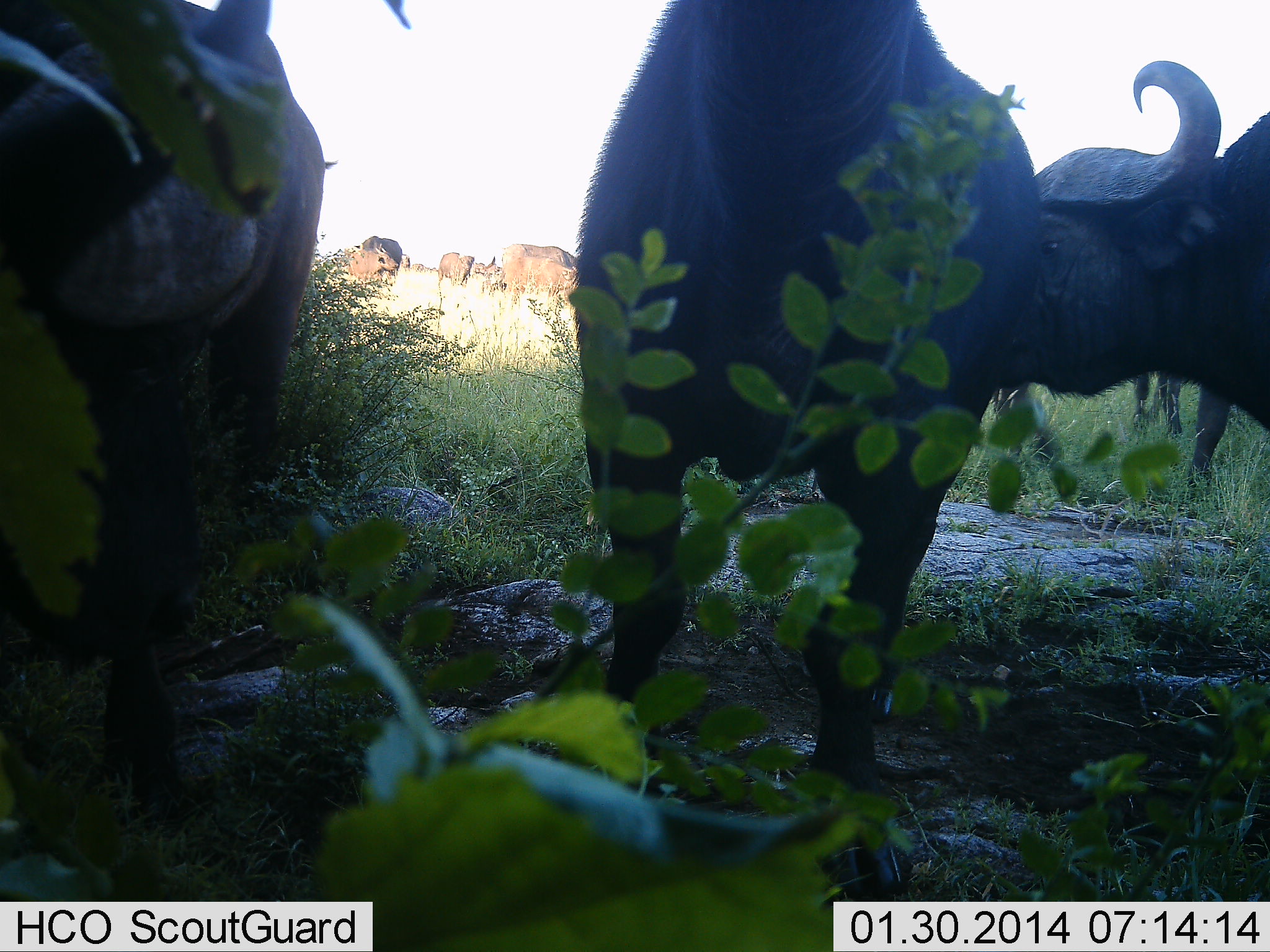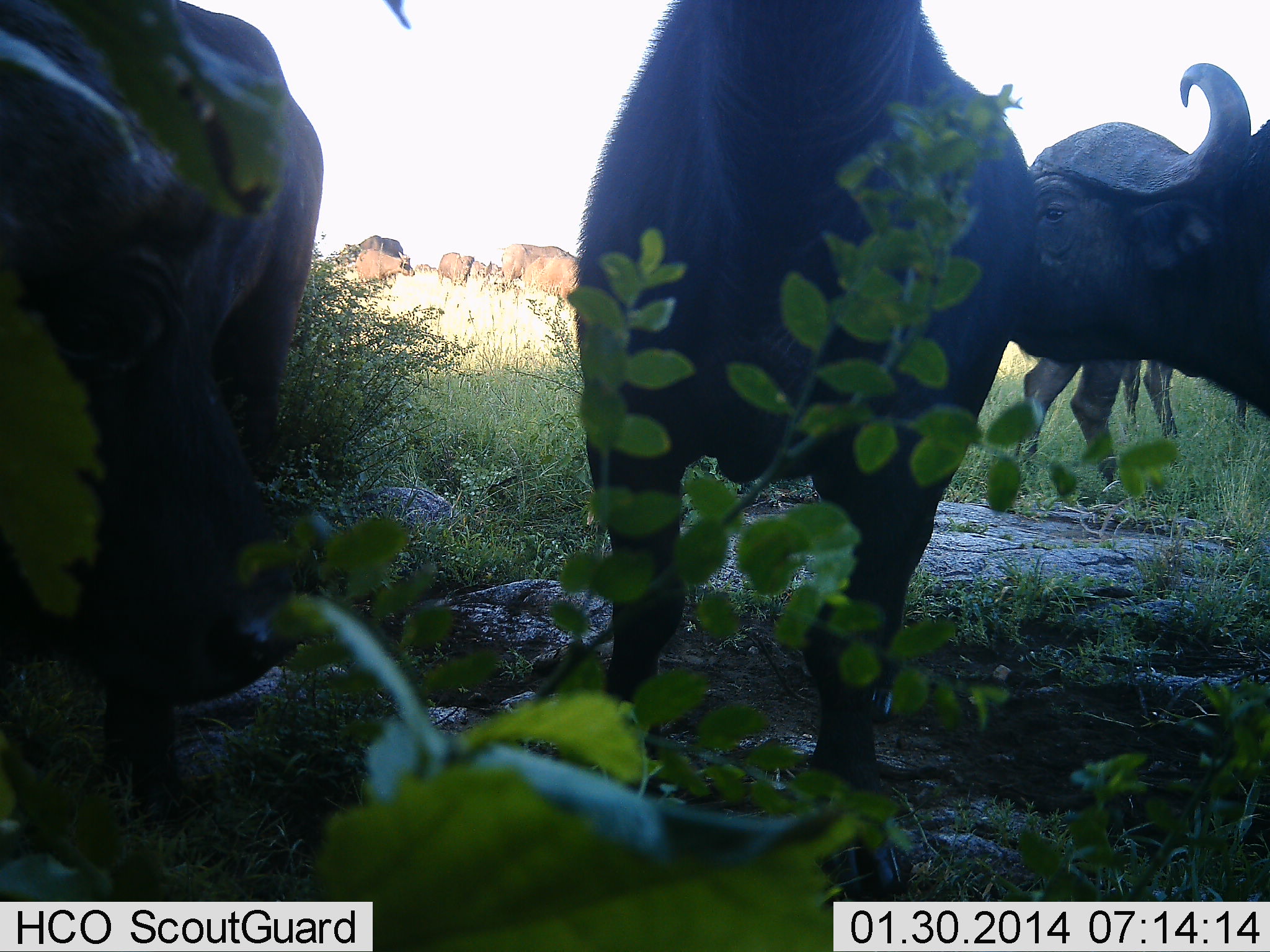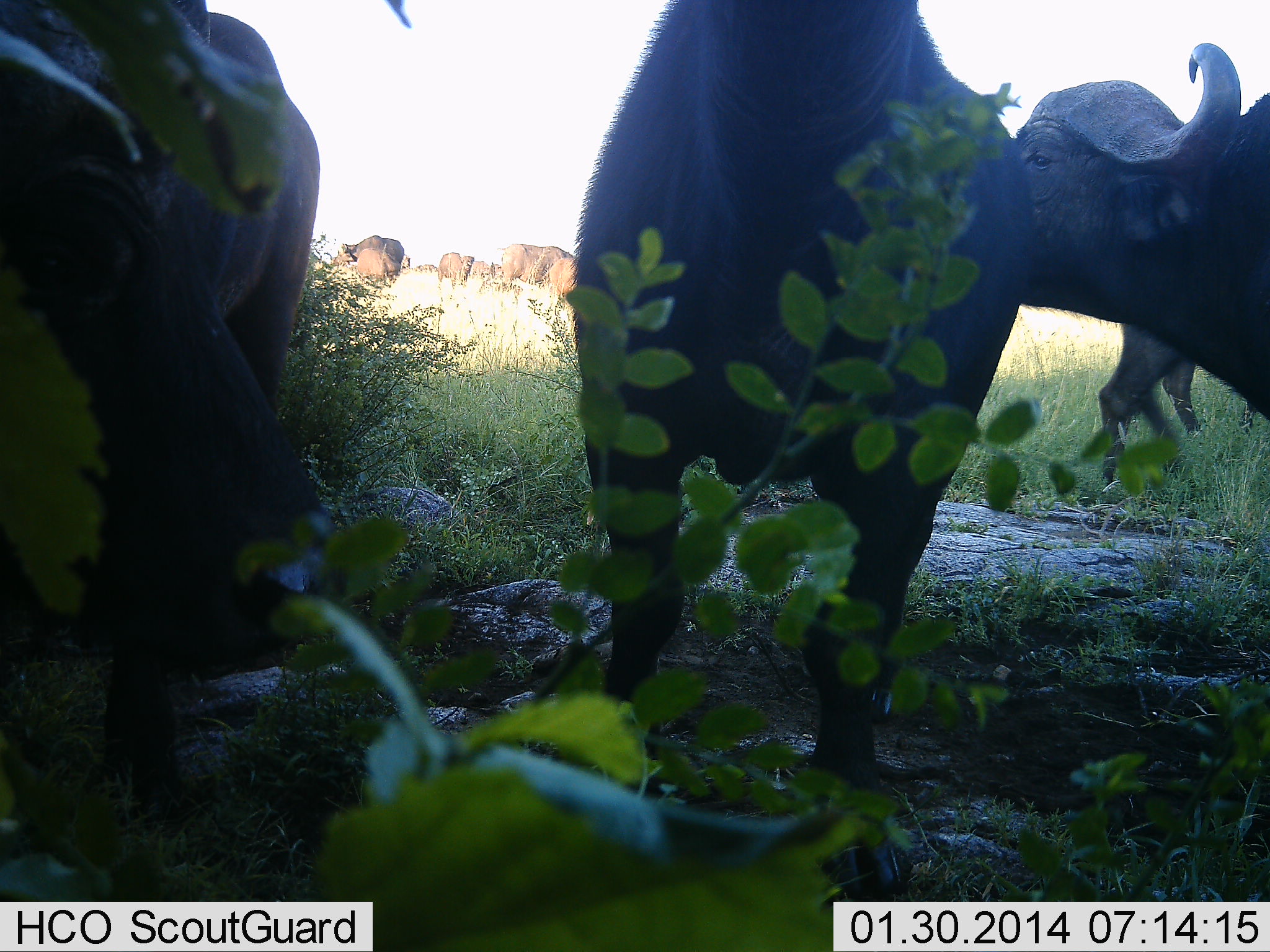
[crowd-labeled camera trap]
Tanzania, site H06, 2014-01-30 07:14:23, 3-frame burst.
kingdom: Animalia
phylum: Chordata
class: Mammalia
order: Artiodactyla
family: Bovidae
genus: Syncerus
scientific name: Syncerus caffer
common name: cape buffalo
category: buffalo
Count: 9.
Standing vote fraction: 60%.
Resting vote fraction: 0%.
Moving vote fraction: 30%.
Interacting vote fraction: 40%.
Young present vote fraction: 10%.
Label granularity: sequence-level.